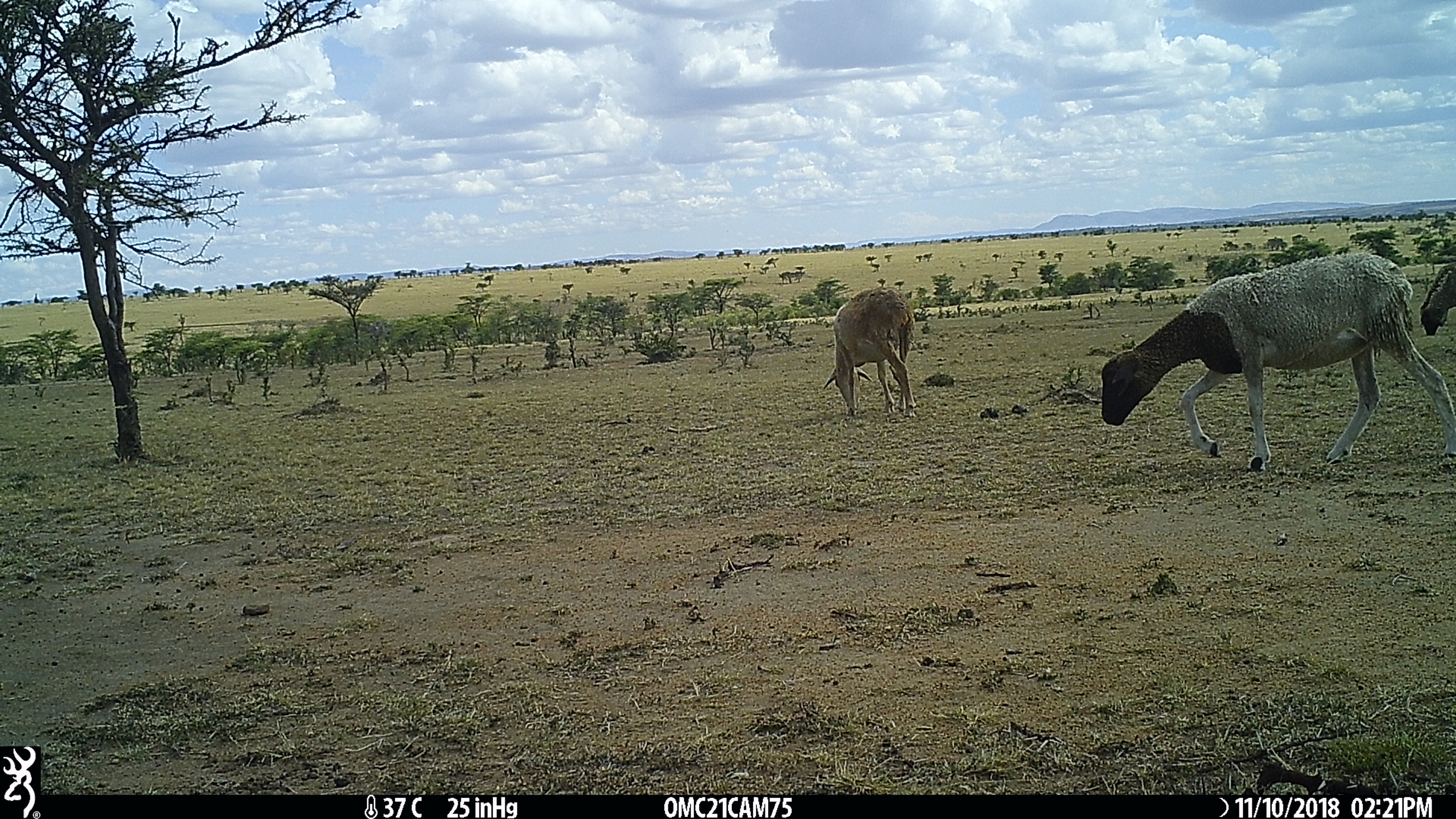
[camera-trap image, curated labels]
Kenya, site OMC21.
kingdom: Animalia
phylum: Chordata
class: Mammalia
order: Artiodactyla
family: Bovidae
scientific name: Bovidae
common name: sheep or goat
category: shoat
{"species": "shoat (sheep or goat) (Bovidae)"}